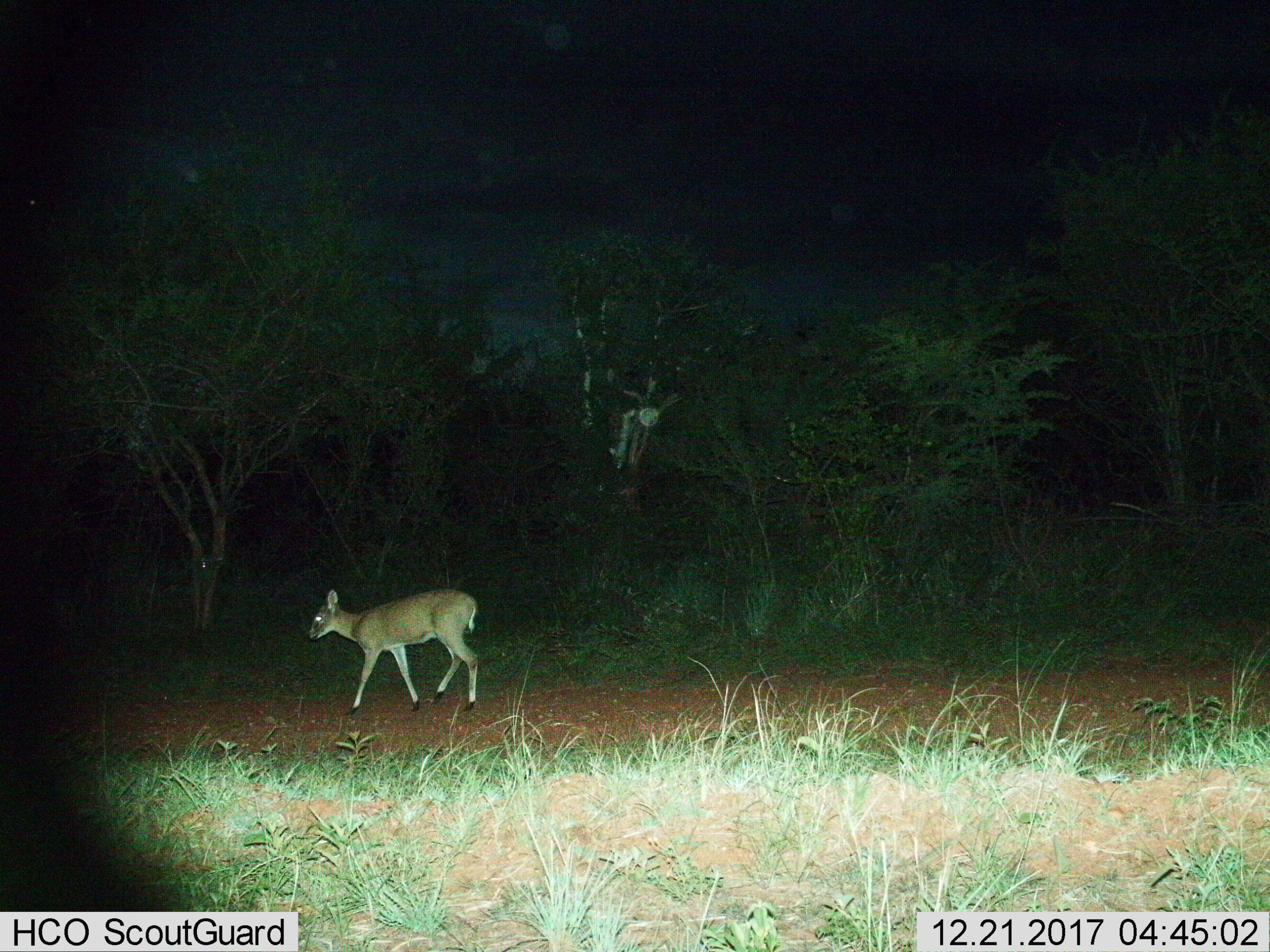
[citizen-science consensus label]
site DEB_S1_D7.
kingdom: Animalia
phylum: Chordata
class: Mammalia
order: Artiodactyla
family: Bovidae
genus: Sylvicapra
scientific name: Sylvicapra grimmia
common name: common duiker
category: duikercommongrey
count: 1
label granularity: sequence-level